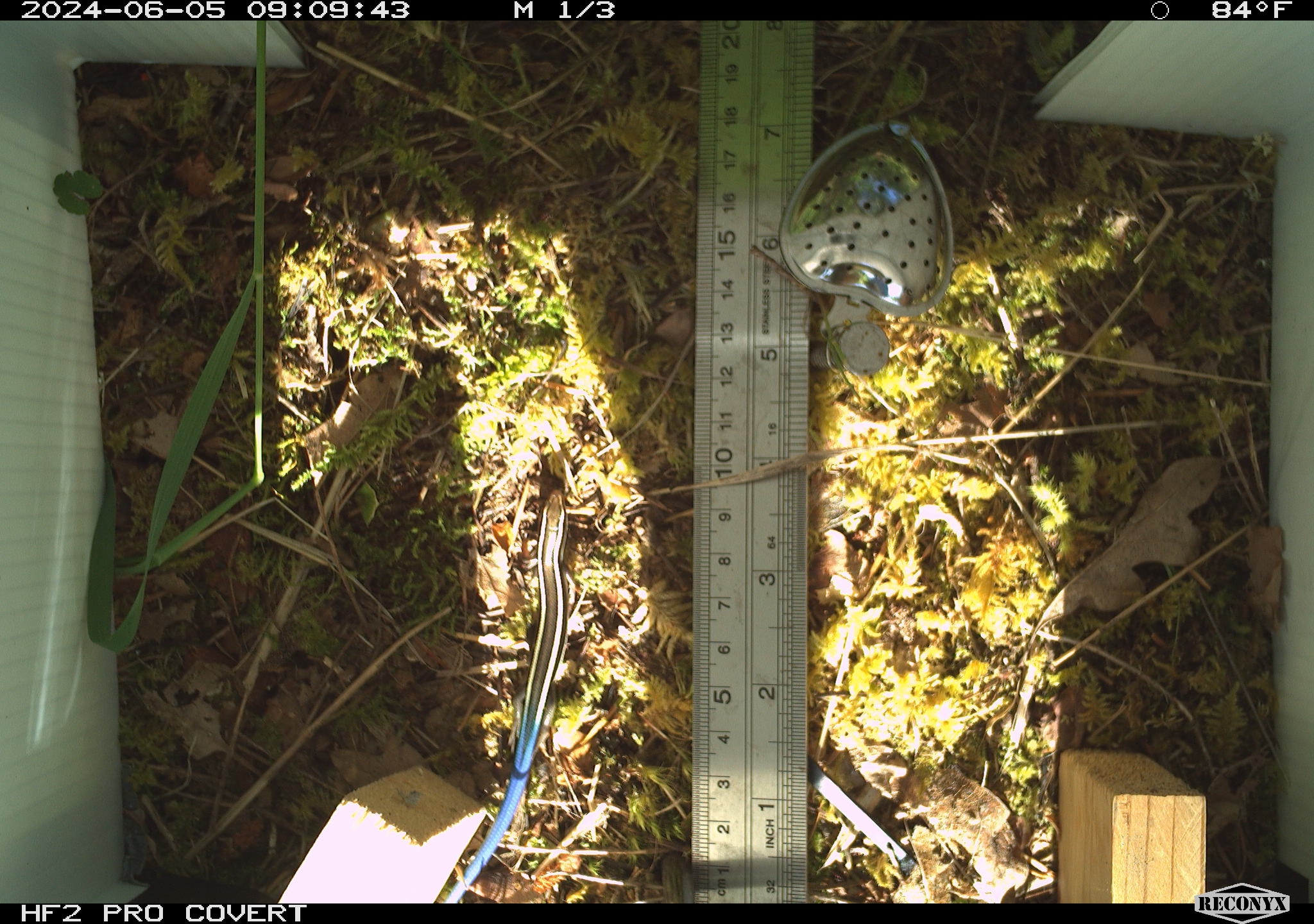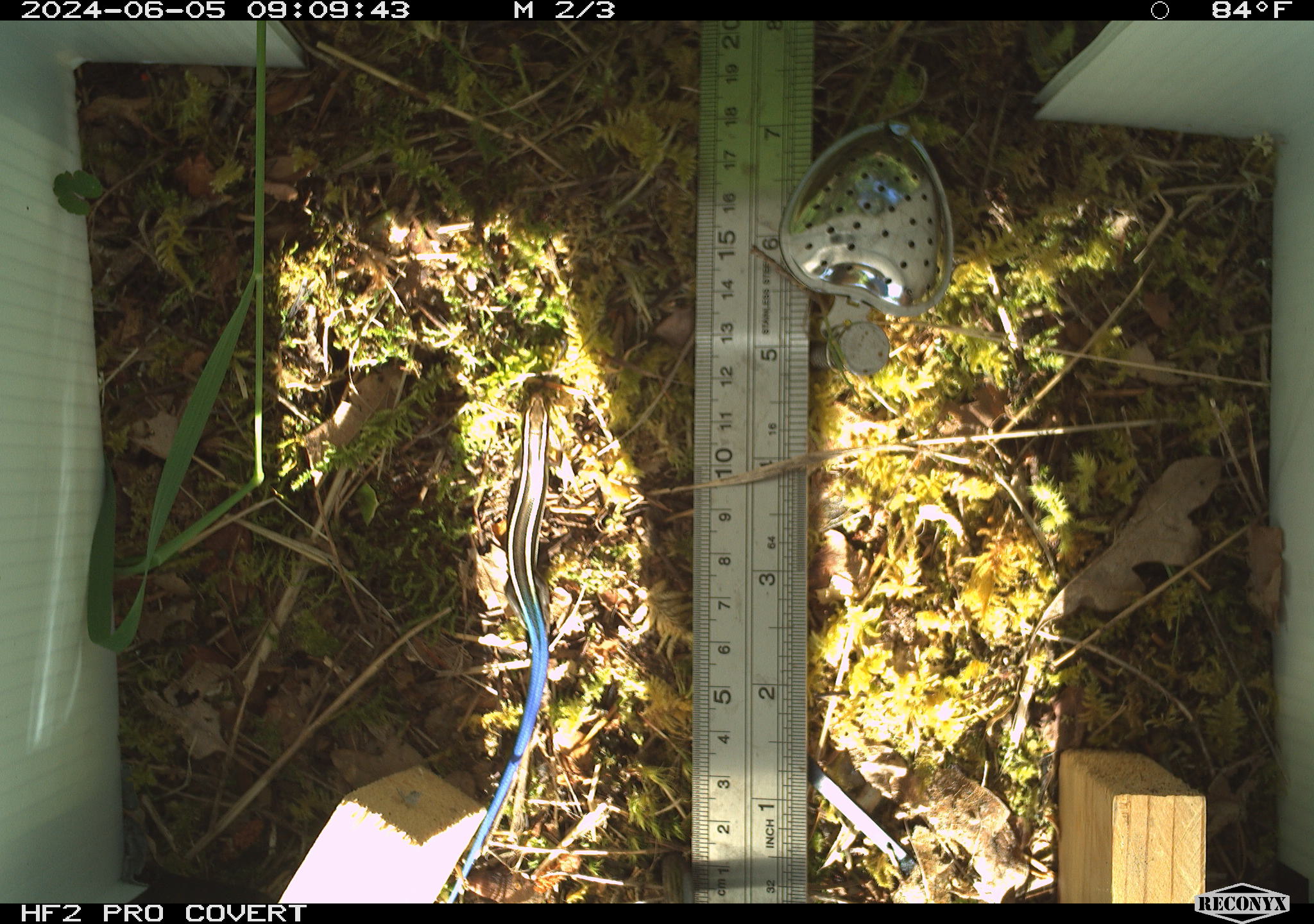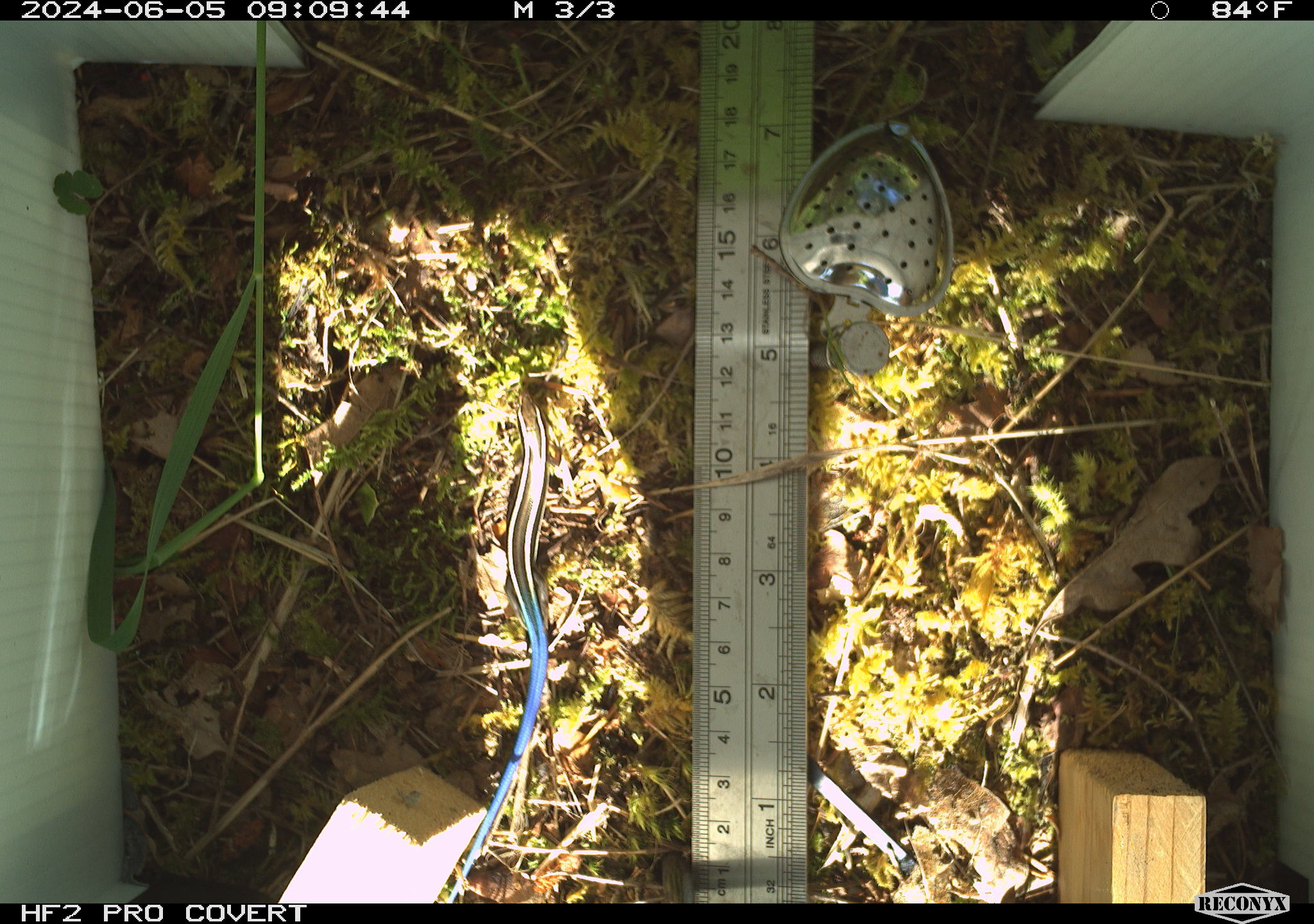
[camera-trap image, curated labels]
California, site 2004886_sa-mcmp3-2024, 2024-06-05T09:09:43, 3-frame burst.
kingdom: Animalia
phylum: Chordata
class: Reptilia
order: Squamata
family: Scincidae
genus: Plestiodon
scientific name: Plestiodon skiltonianus skiltonianus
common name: skilton's skink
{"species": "skilton's skink (Plestiodon skiltonianus skiltonianus)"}